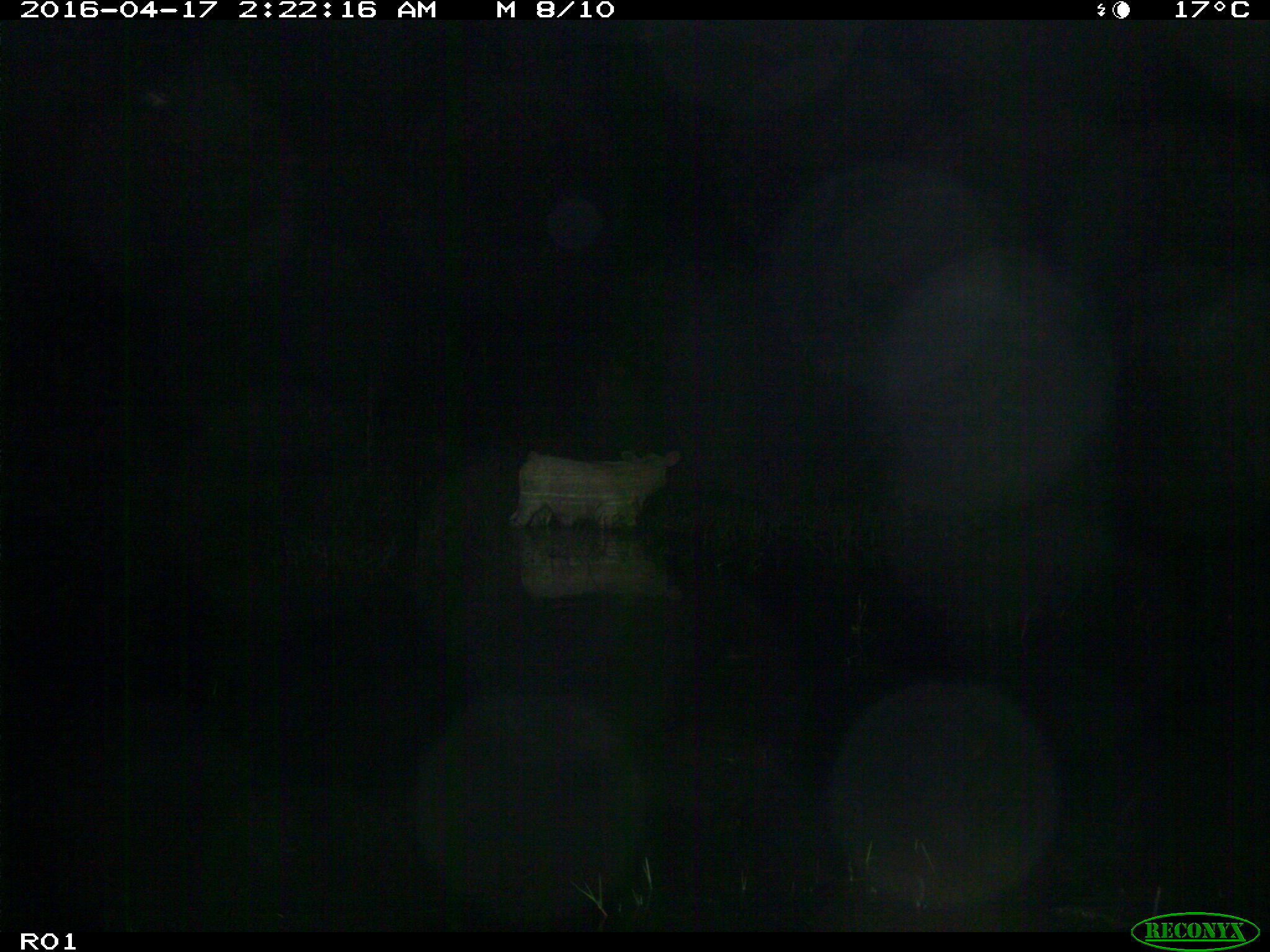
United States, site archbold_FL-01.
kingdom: Animalia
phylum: Chordata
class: Mammalia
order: Artiodactyla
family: Bovidae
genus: Bos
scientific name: Bos taurus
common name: domestic cow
Bos taurus (domestic cow).